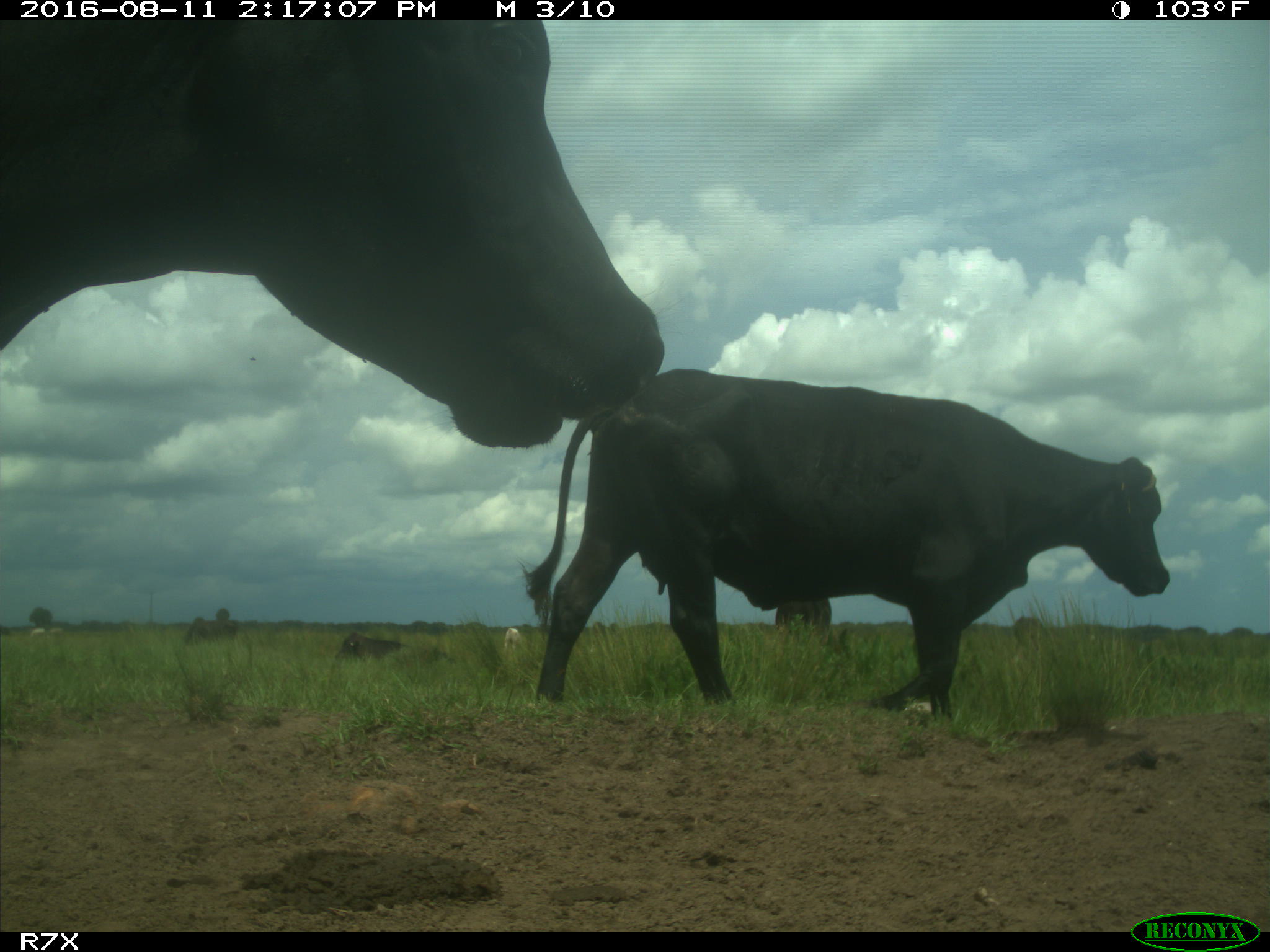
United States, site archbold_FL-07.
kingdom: Animalia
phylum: Chordata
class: Mammalia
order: Artiodactyla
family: Bovidae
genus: Bos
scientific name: Bos taurus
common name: domestic cow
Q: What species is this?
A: Bos taurus (domestic cow).